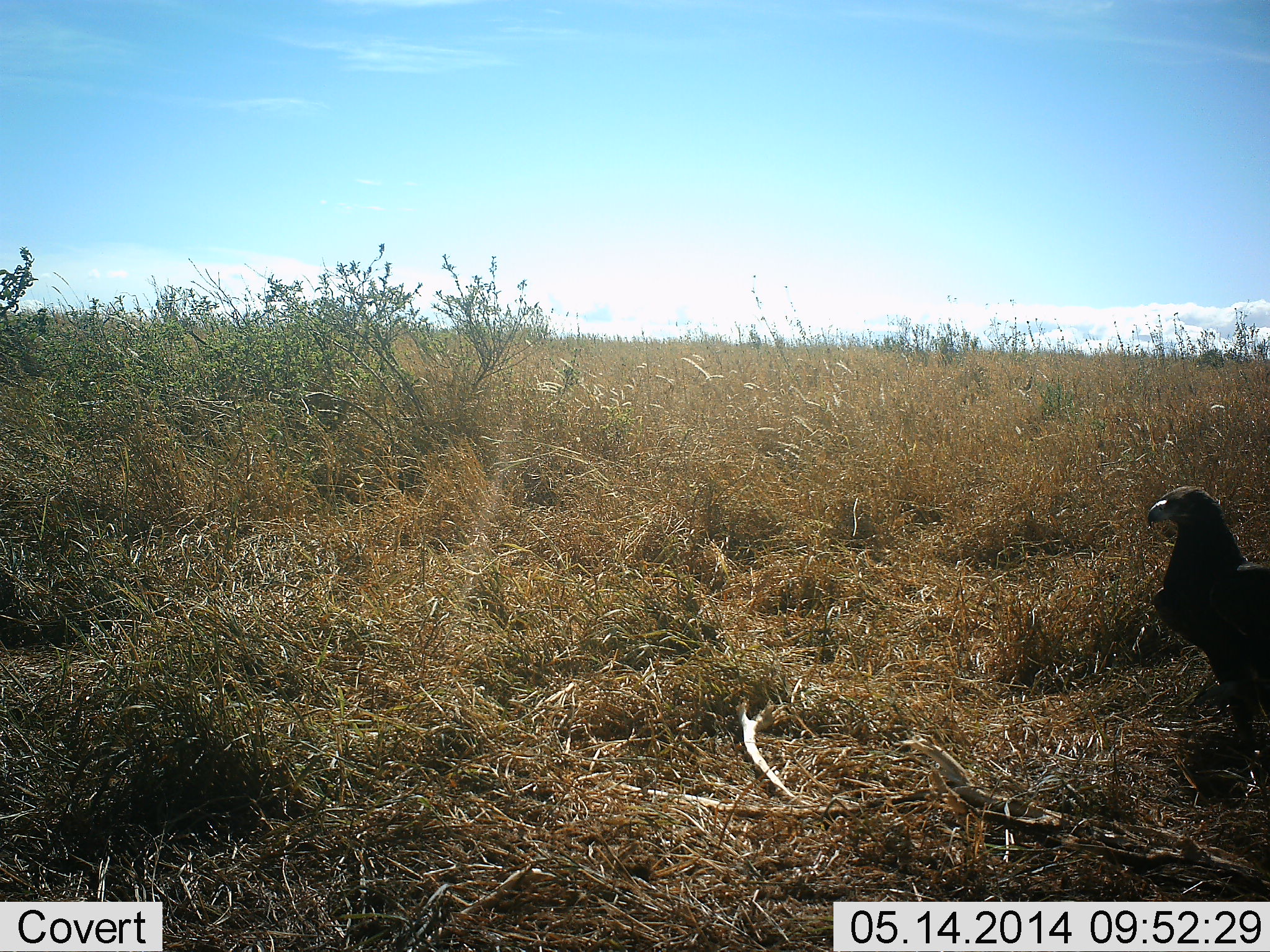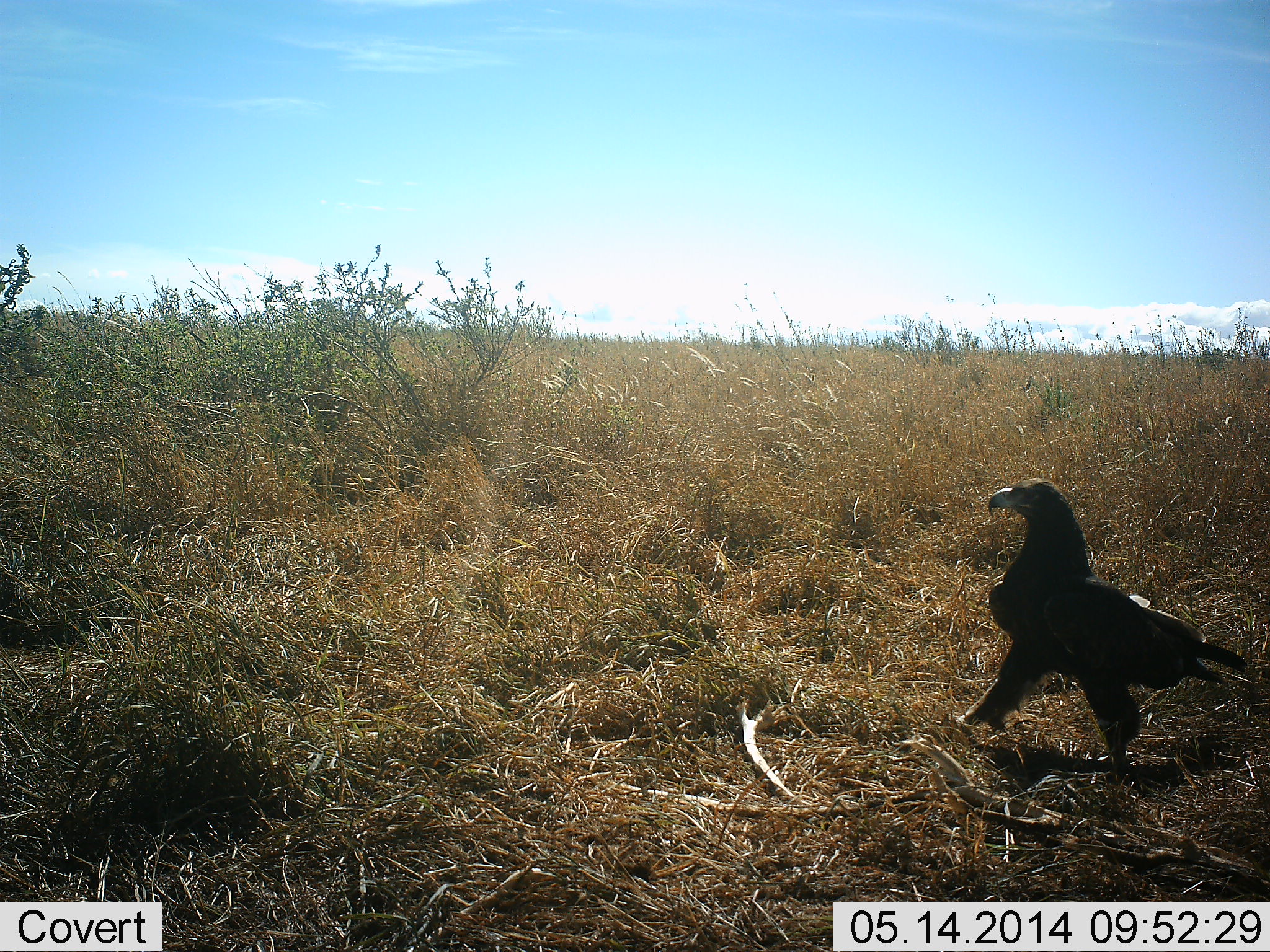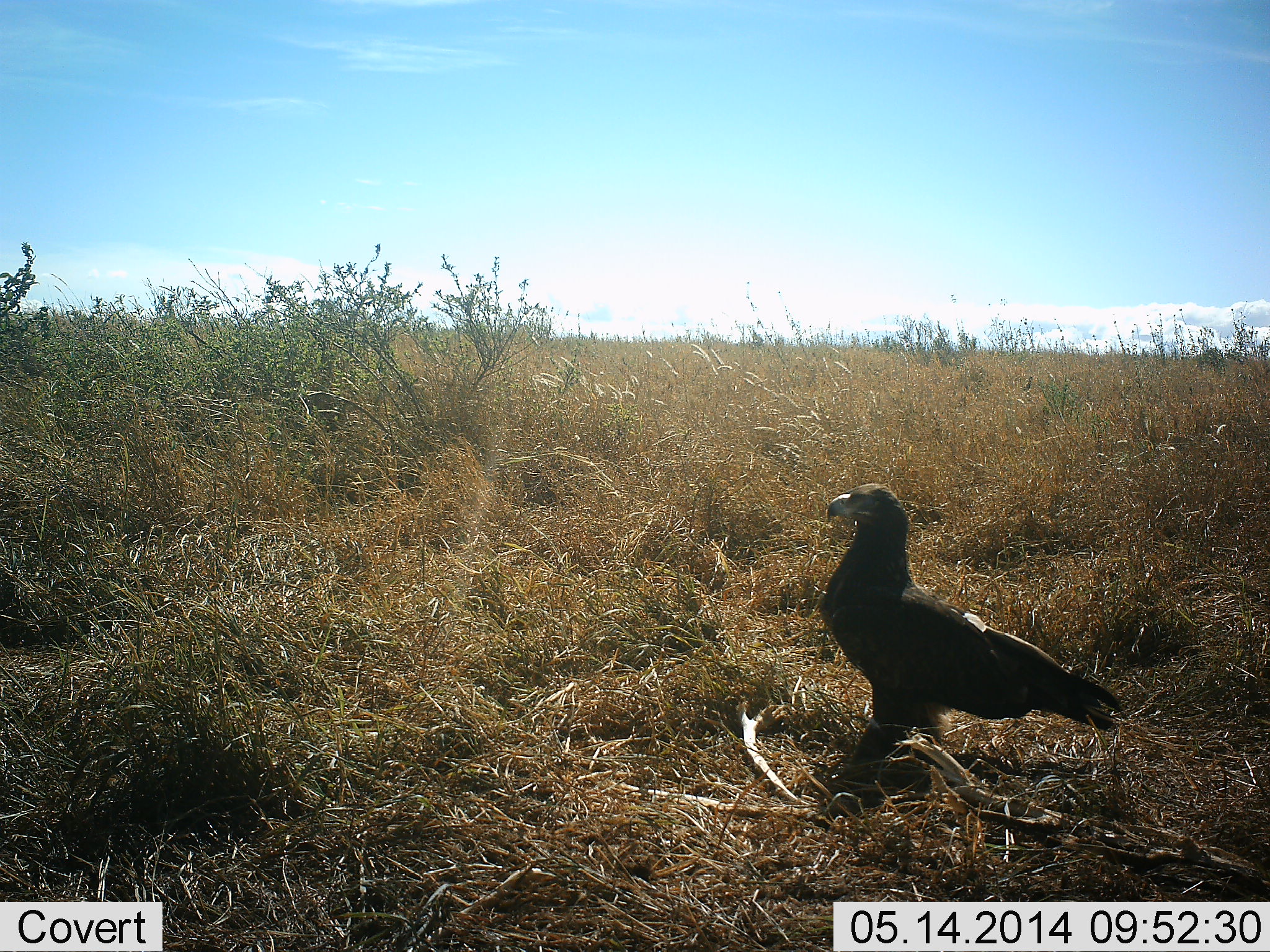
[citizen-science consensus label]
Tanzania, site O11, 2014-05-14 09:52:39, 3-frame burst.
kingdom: Animalia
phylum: Chordata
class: Aves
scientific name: Aves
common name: bird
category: otherbird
Otherbird (bird) (Aves), count 1. Behavior (volunteer vote fractions): standing 10%, resting 0%, moving 100%, interacting 0%. Young present (vote fraction): 0%. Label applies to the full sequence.